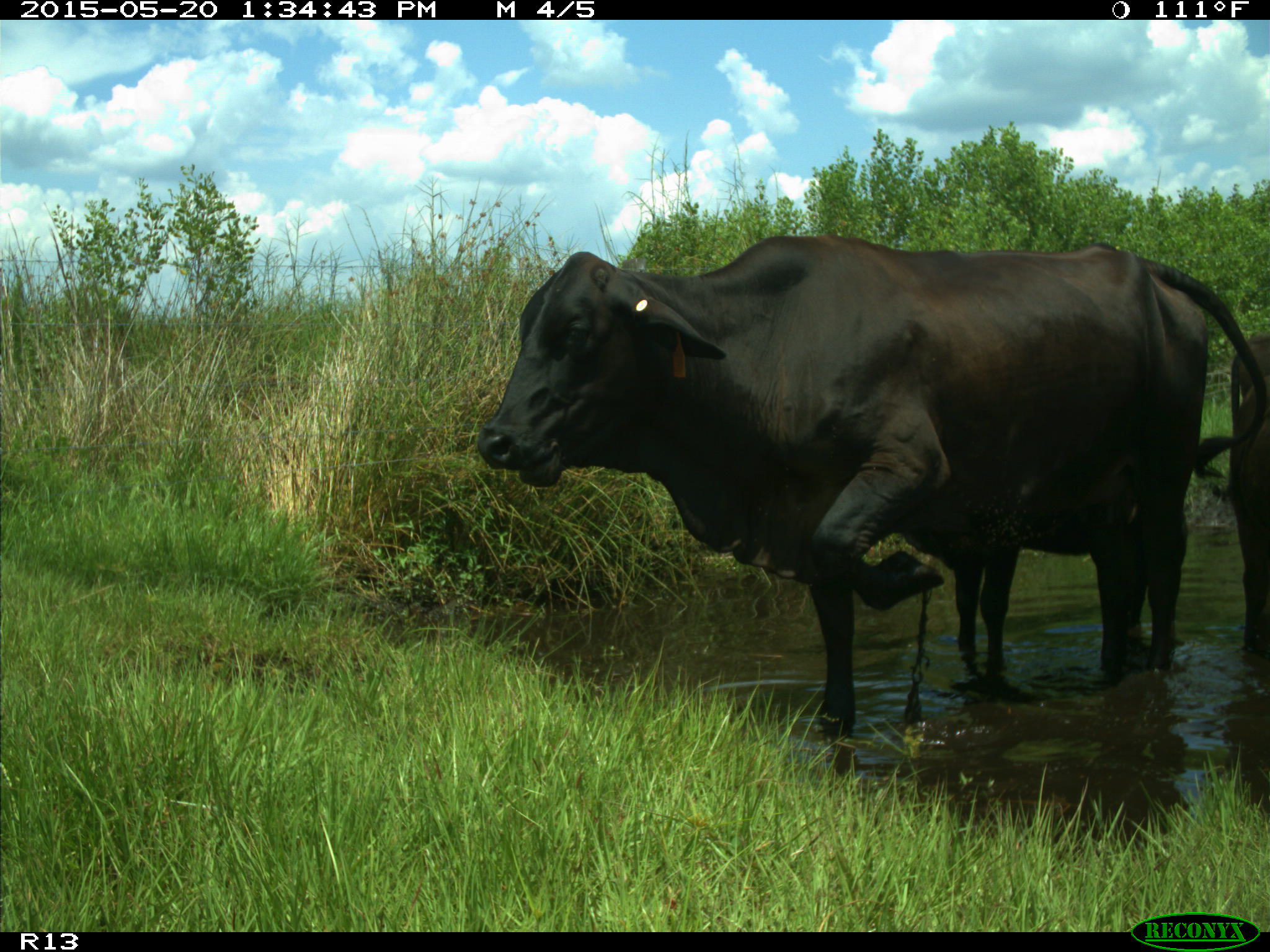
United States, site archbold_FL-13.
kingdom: Animalia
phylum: Chordata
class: Mammalia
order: Artiodactyla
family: Bovidae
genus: Bos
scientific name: Bos taurus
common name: domestic cow